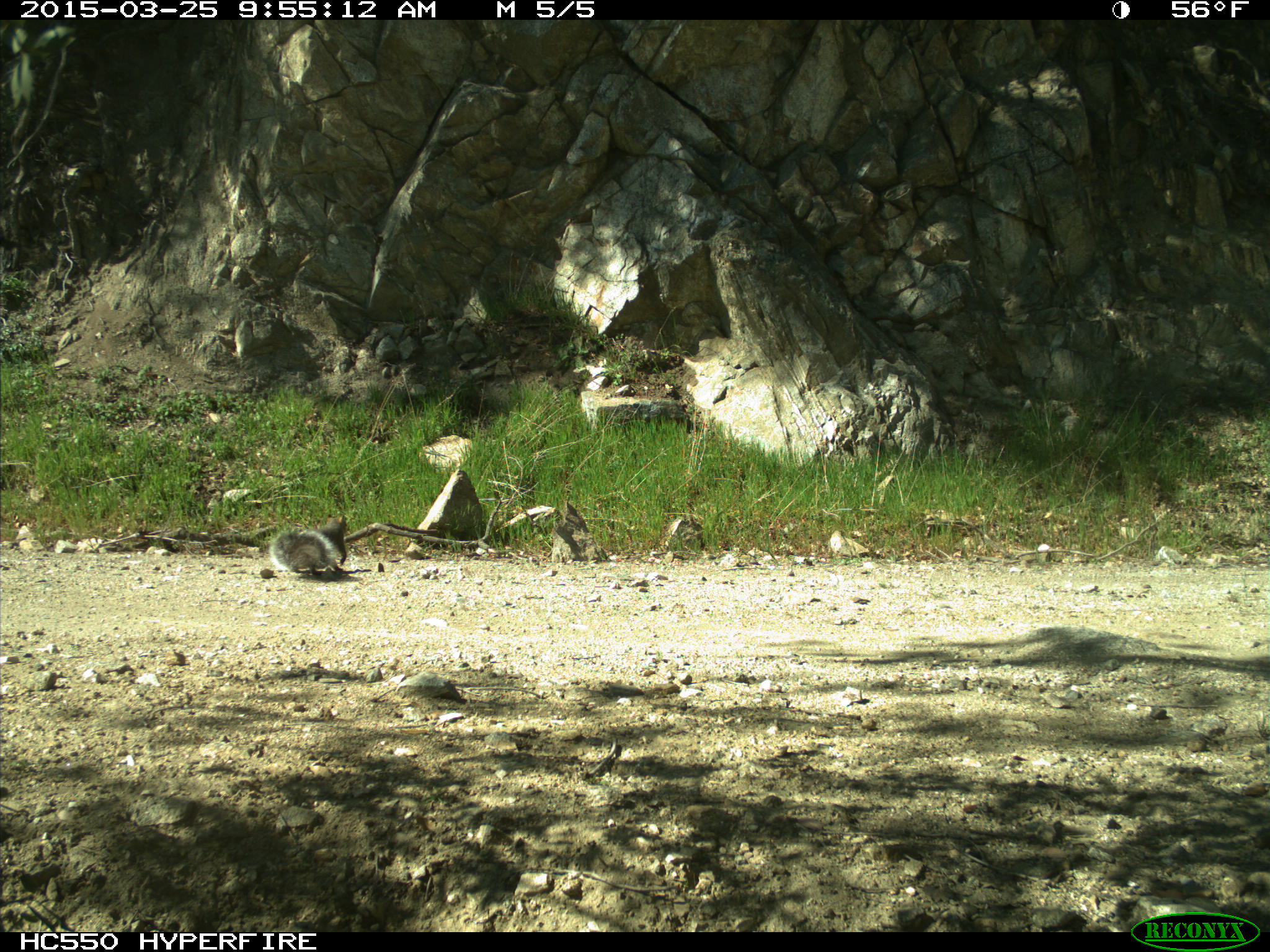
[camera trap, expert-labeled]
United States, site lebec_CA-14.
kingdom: Animalia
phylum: Chordata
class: Mammalia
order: Rodentia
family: Sciuridae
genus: Sciurus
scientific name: Sciurus carolinensis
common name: eastern gray squirrel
Sciurus carolinensis (eastern gray squirrel).